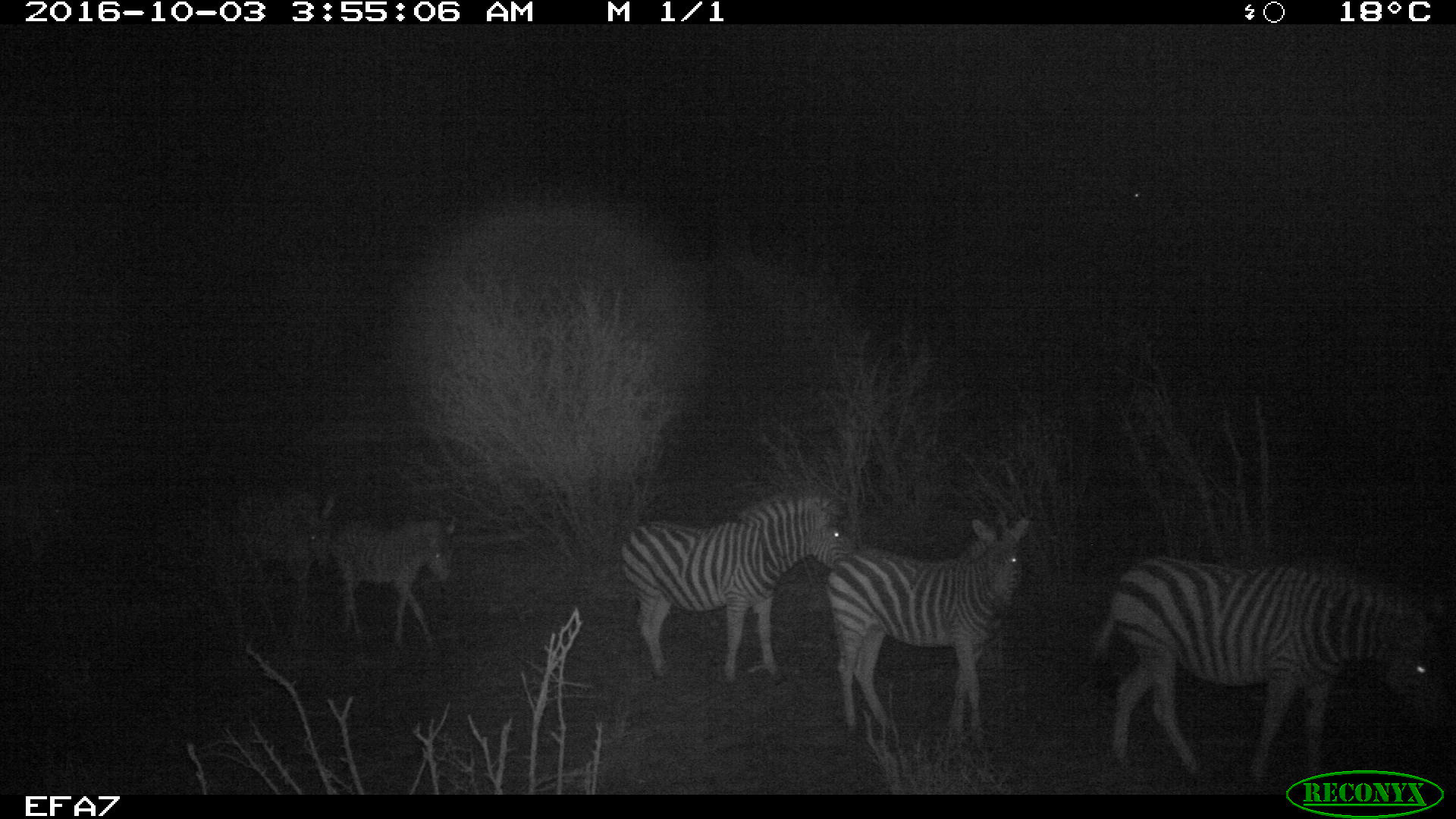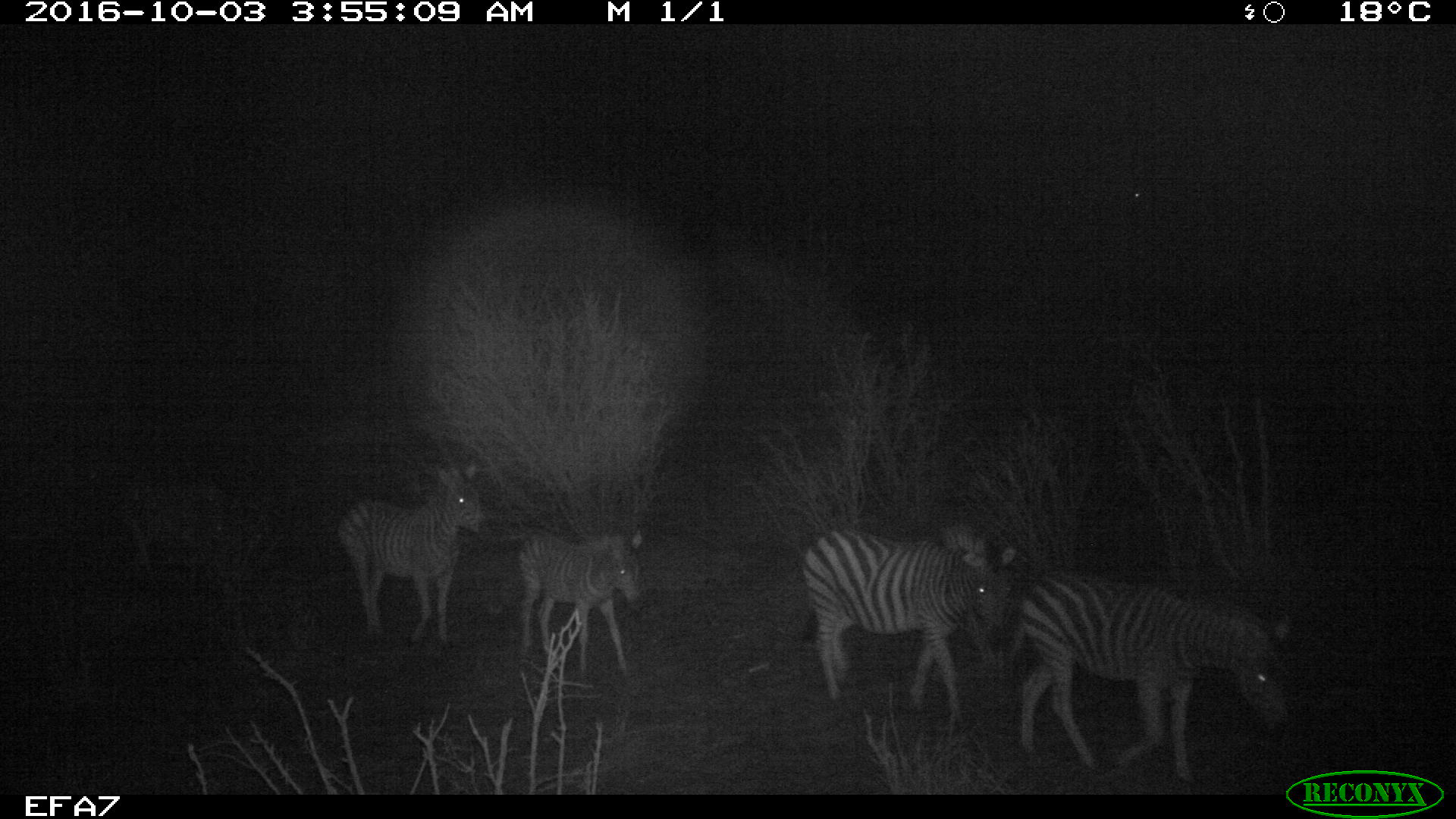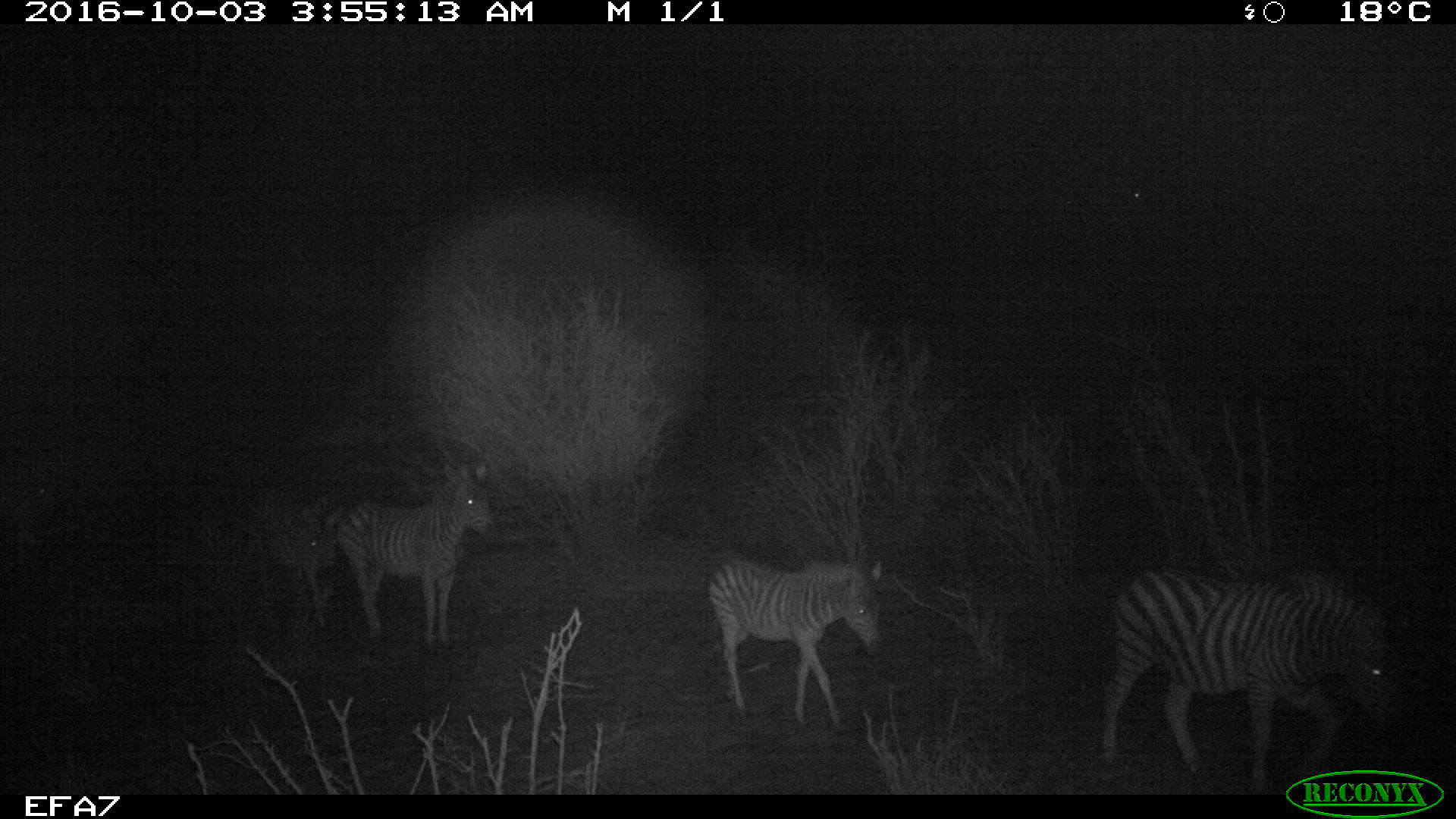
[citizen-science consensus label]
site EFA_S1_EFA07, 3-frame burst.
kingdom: Animalia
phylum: Chordata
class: Mammalia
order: Perissodactyla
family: Equidae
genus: Equus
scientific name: Equus quagga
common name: plains zebra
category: zebraplains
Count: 5.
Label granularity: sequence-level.